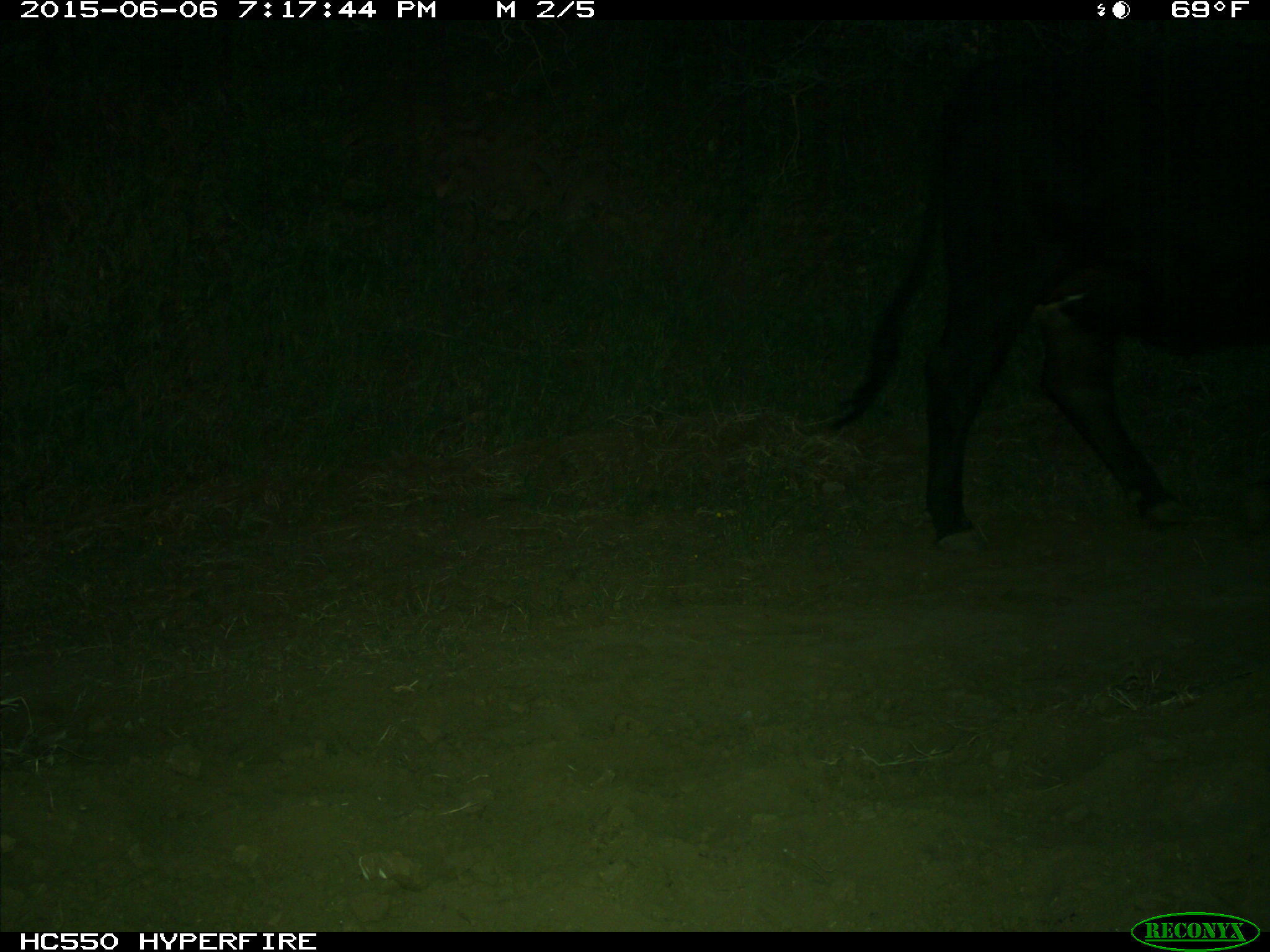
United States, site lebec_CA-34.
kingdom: Animalia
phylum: Chordata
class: Mammalia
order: Artiodactyla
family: Bovidae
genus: Bos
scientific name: Bos taurus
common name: domestic cow